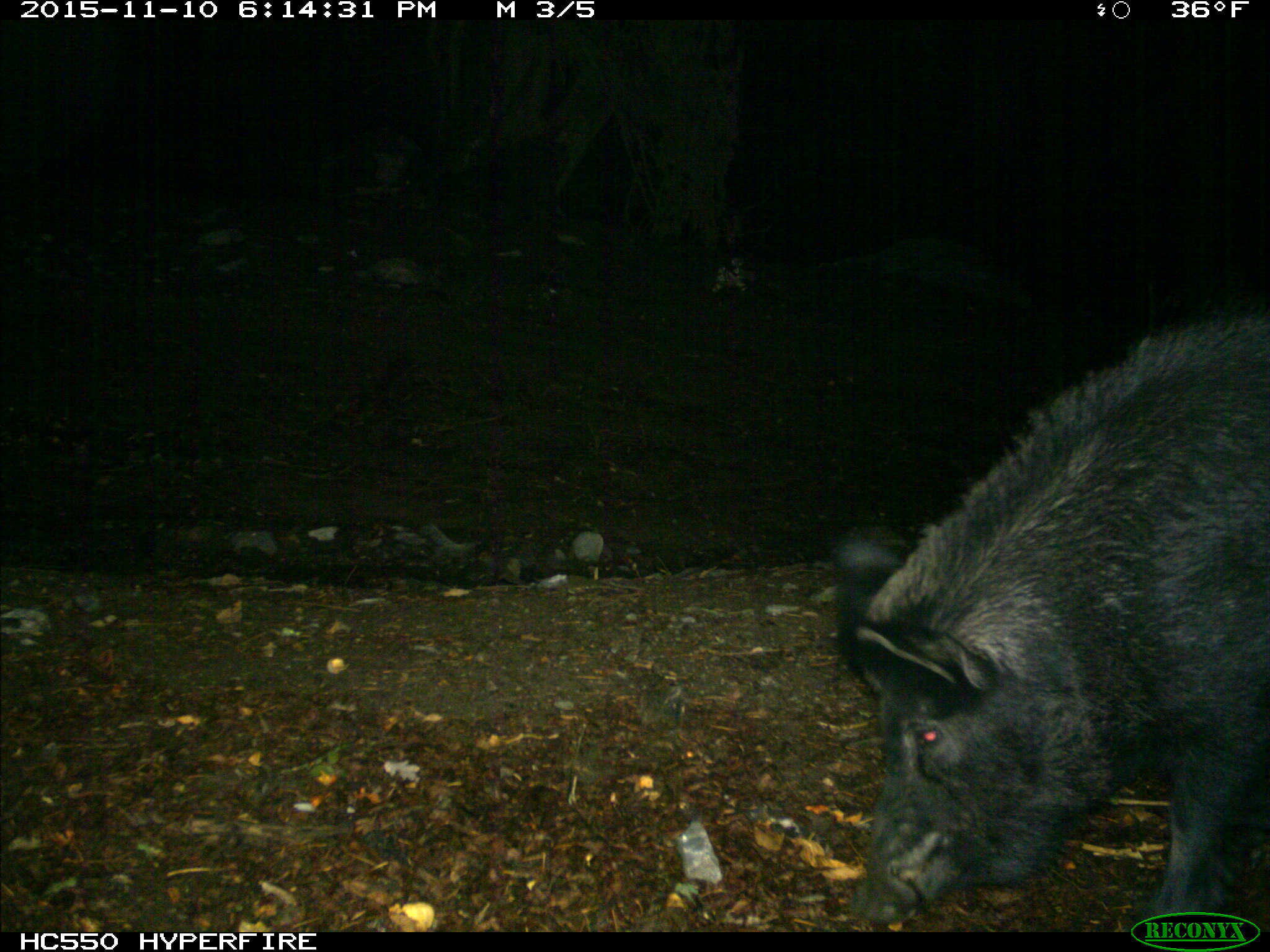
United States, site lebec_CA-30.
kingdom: Animalia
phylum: Chordata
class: Mammalia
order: Artiodactyla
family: Suidae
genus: Sus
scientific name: Sus scrofa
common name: wild boar